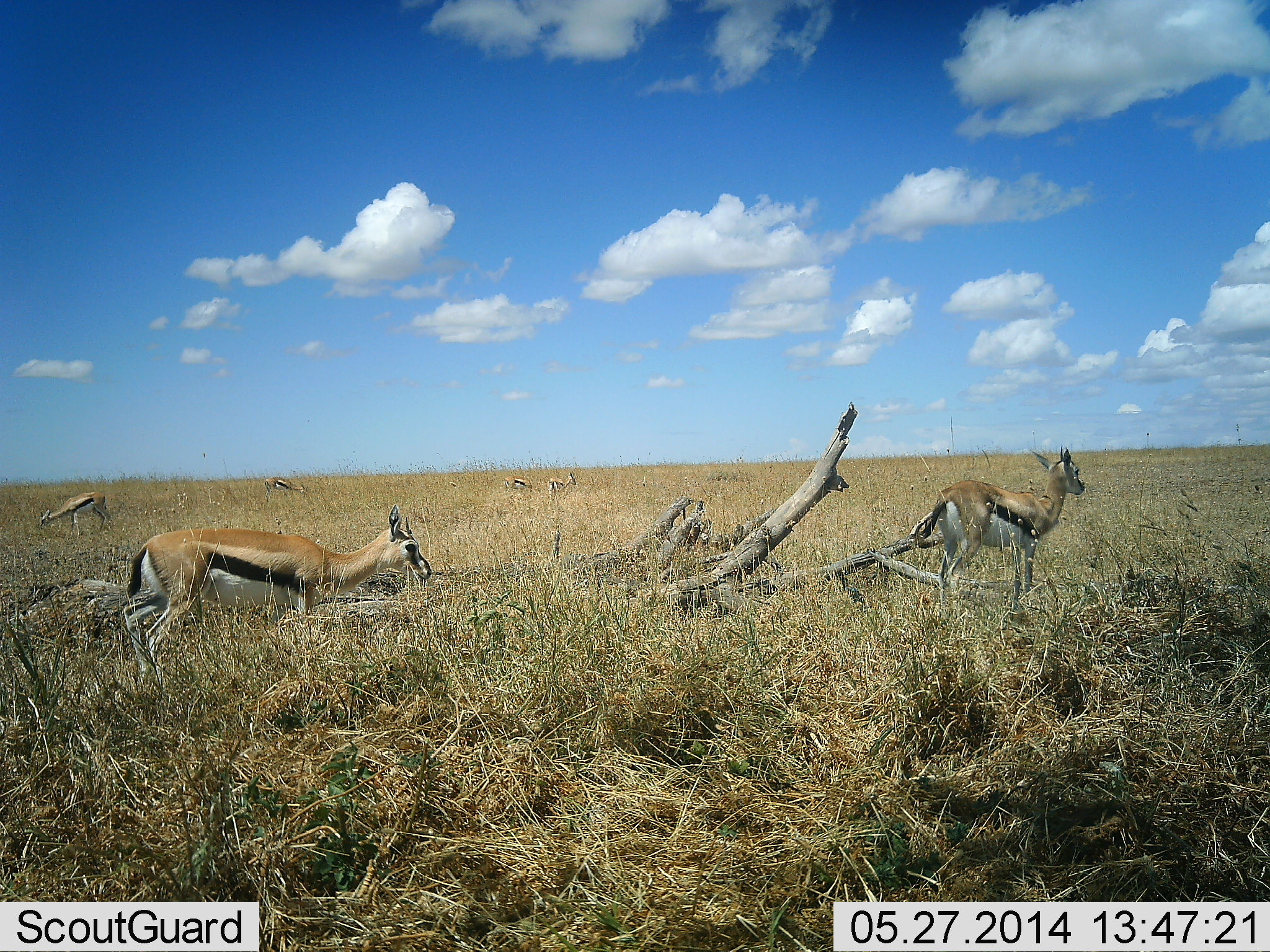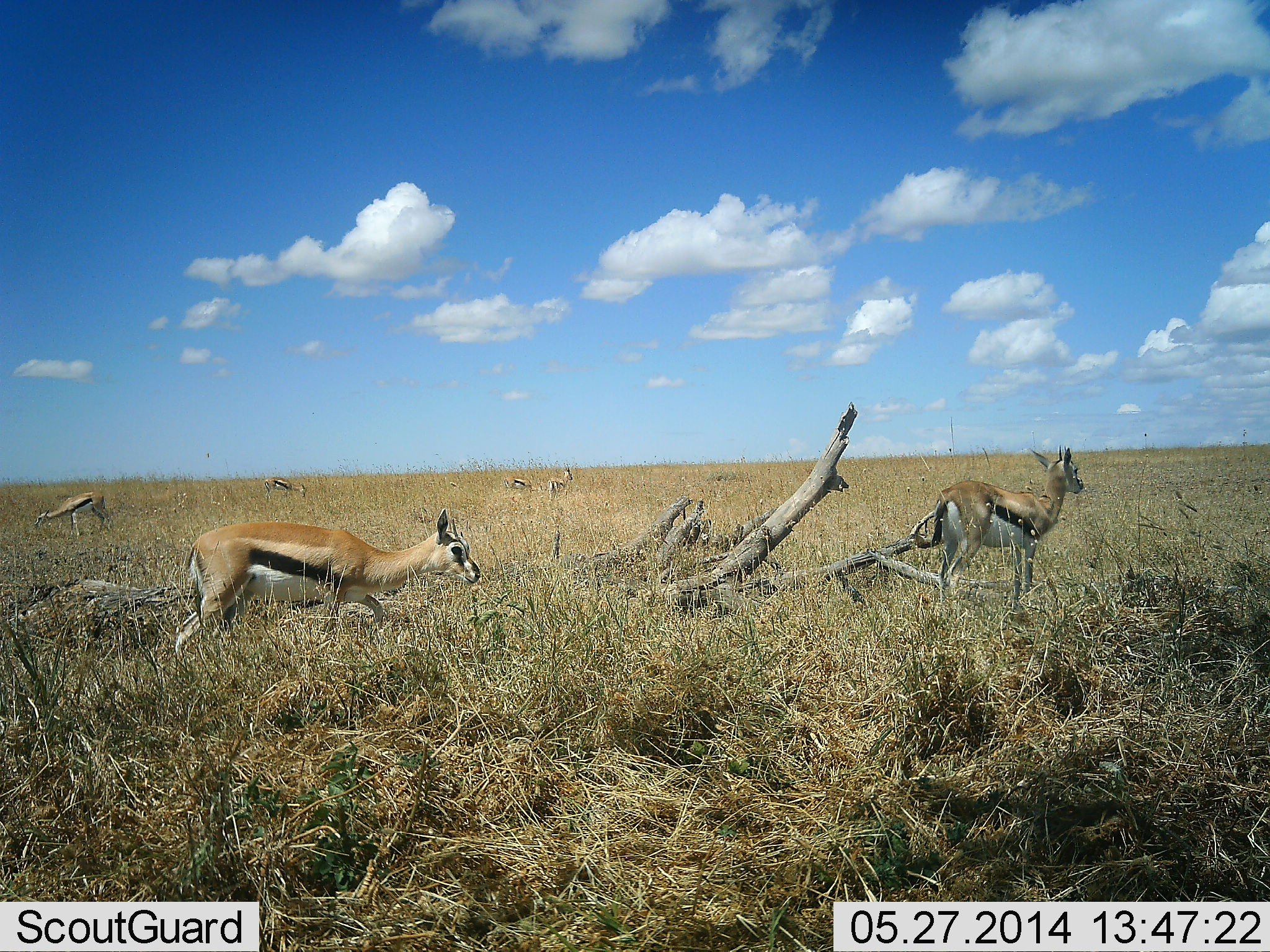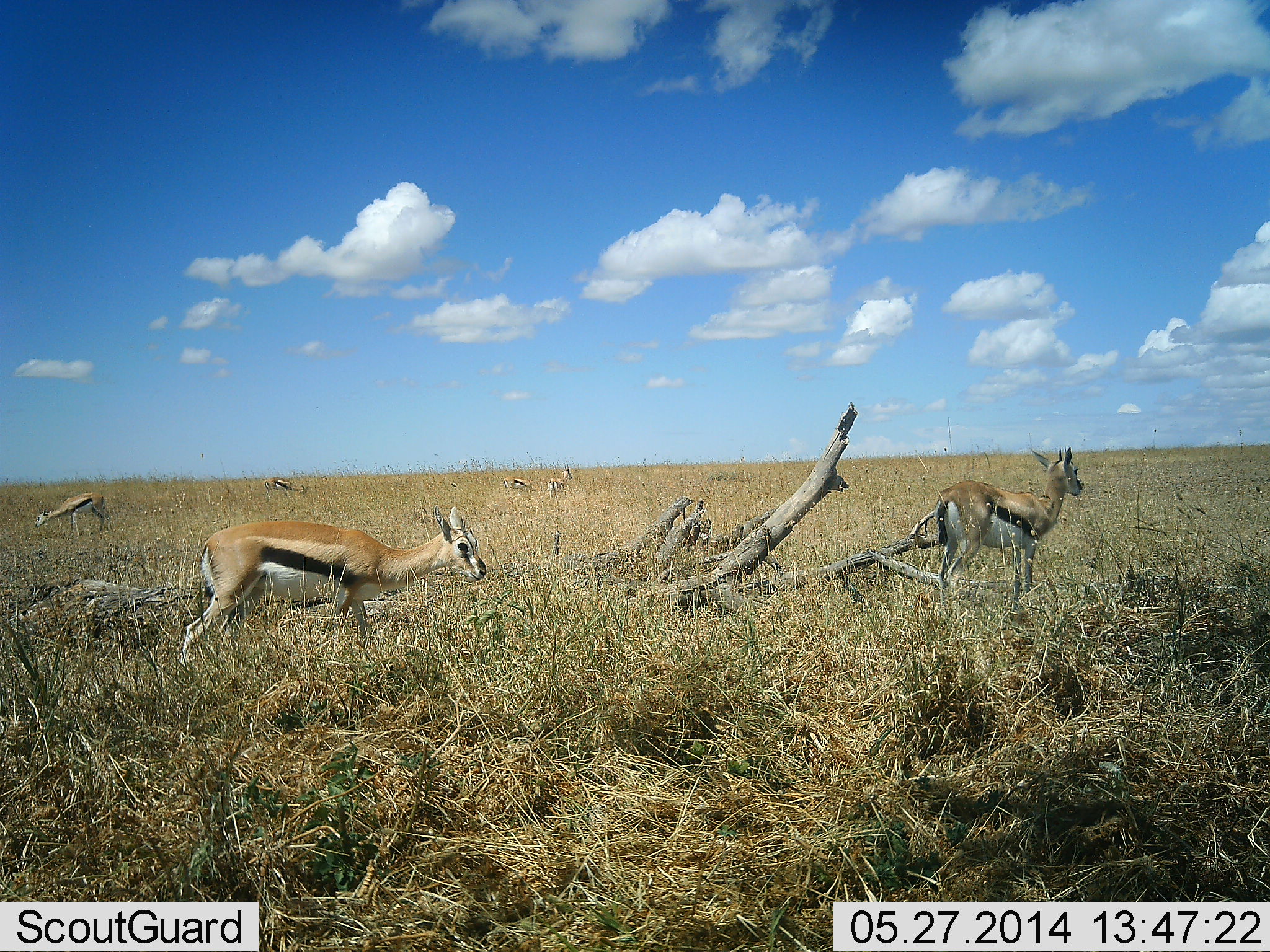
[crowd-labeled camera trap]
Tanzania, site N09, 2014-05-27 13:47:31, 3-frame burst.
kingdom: Animalia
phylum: Chordata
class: Mammalia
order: Artiodactyla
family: Bovidae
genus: Eudorcas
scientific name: Eudorcas thomsonii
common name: thomson's gazelle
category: gazellethomsons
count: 6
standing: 70%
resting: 0%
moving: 60%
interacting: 0%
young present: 10%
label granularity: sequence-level